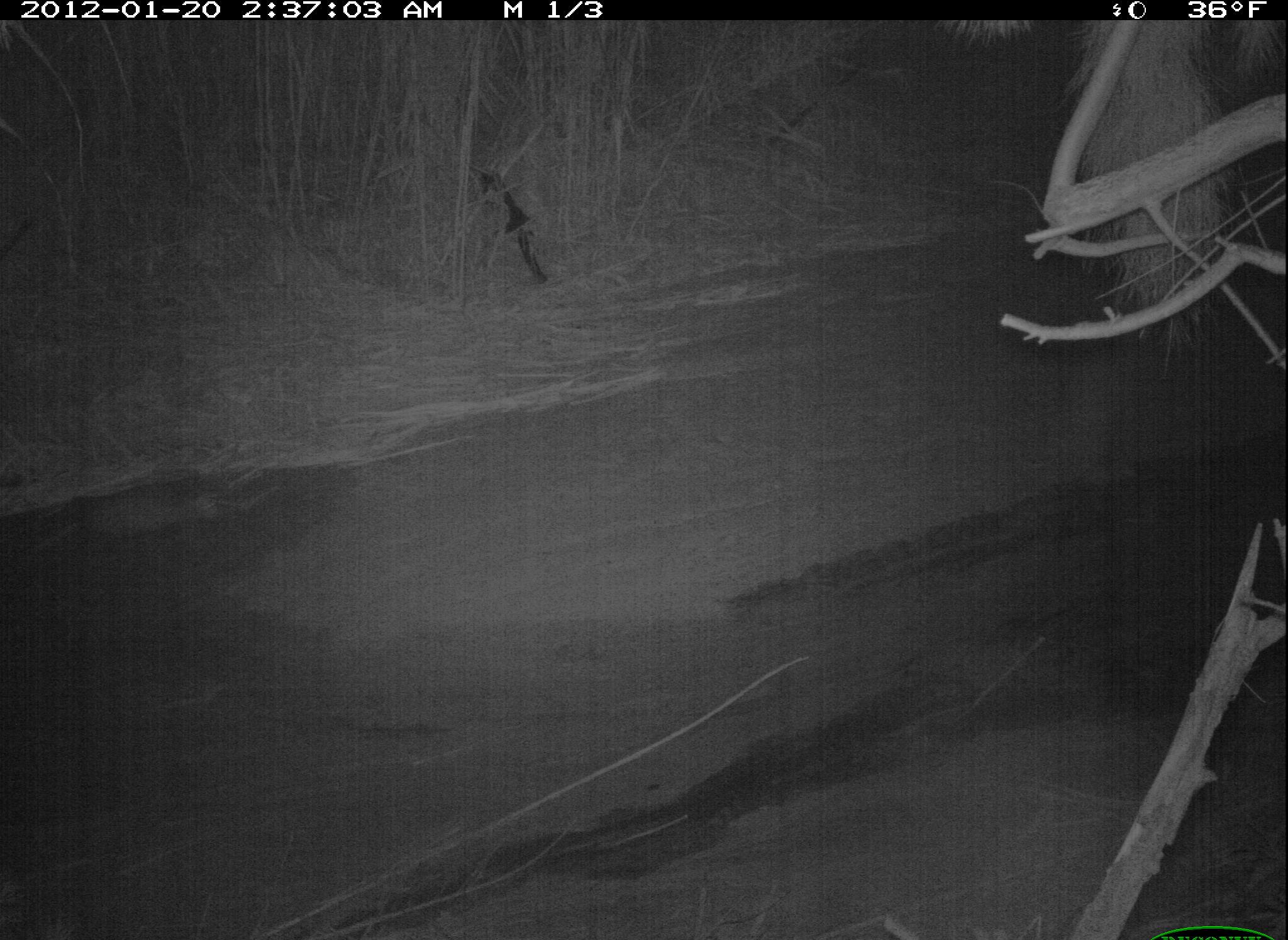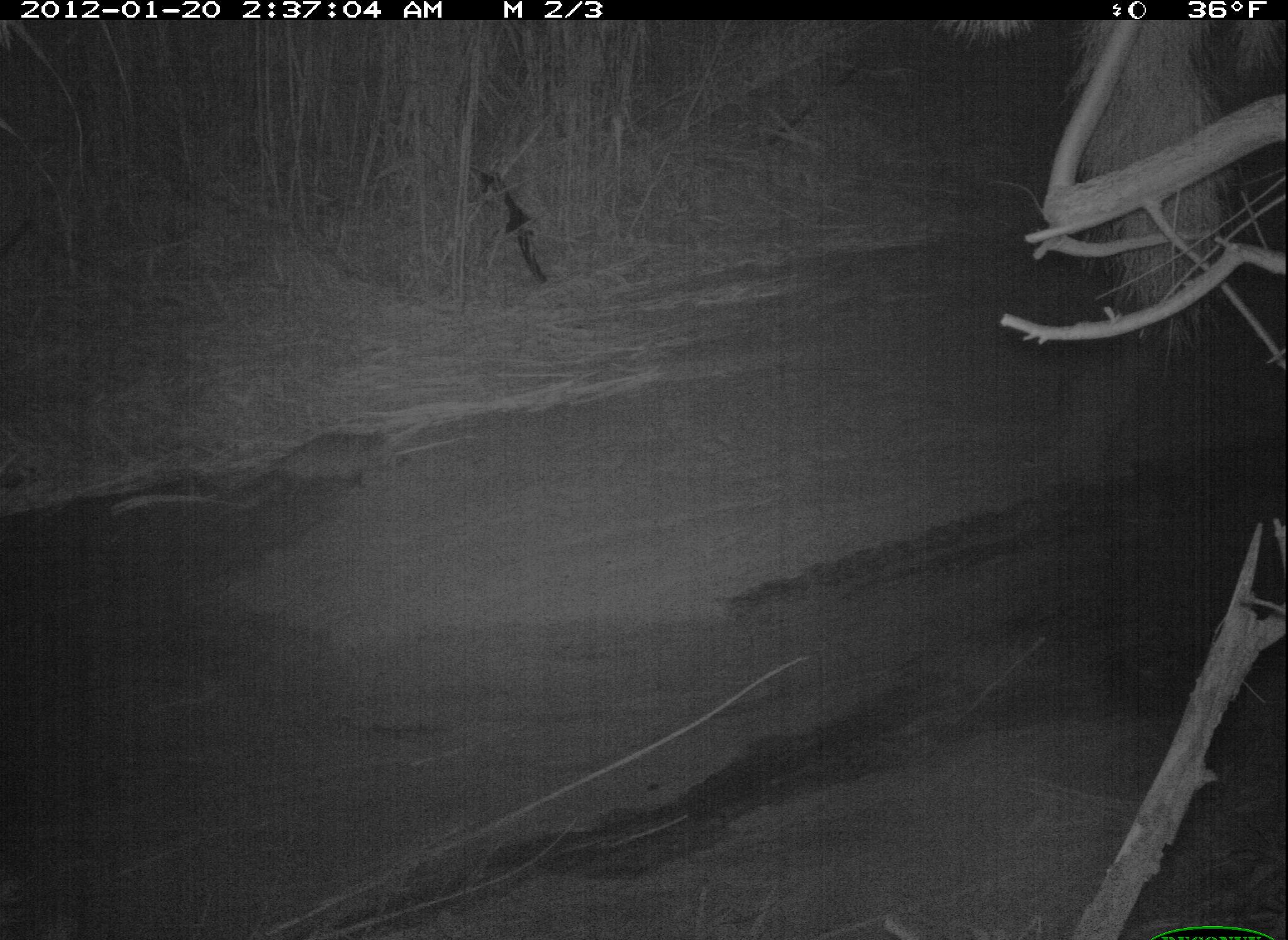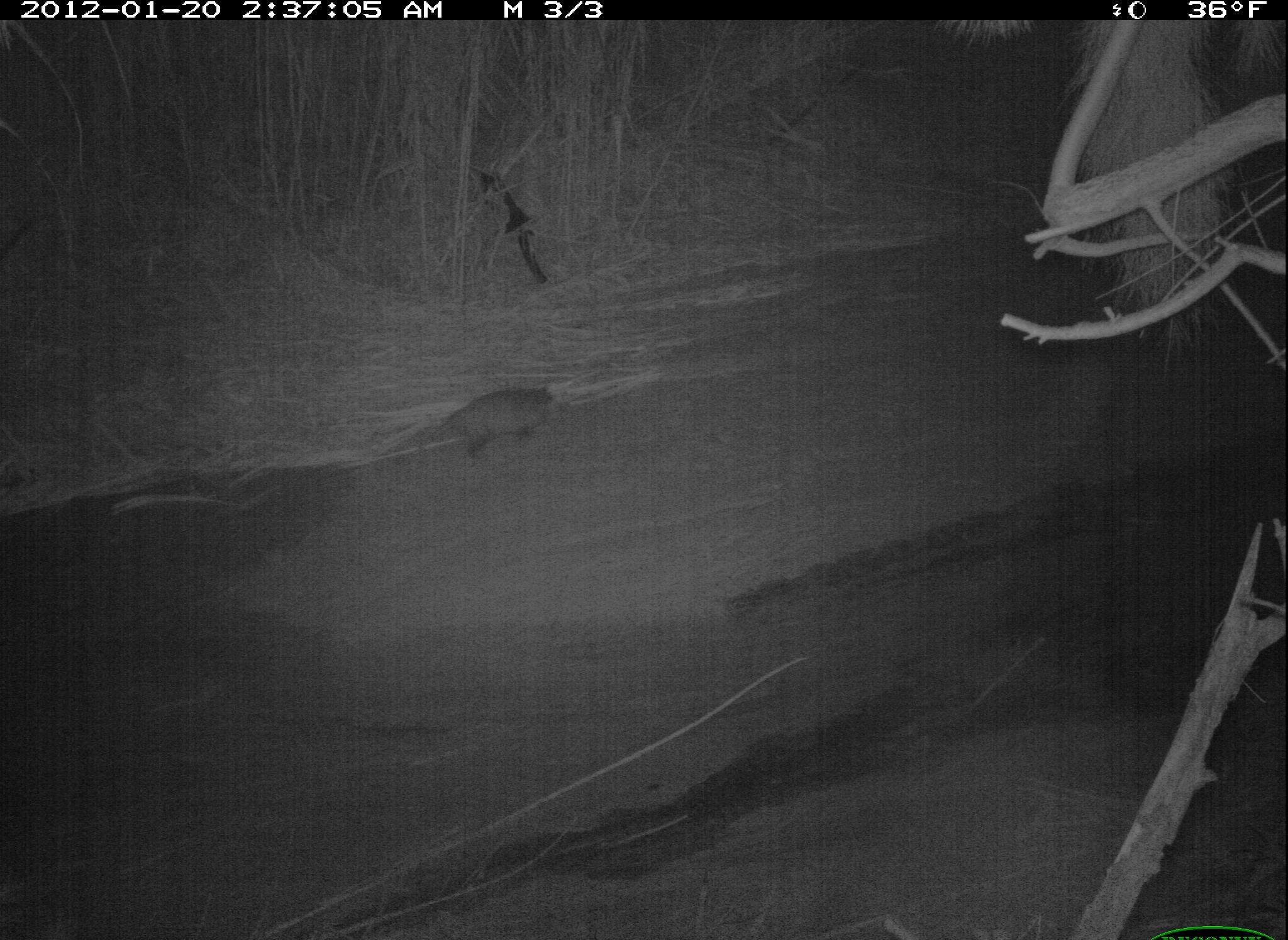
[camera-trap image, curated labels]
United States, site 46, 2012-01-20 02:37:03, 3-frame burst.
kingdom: Animalia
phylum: Chordata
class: Mammalia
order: Didelphimorphia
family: Didelphidae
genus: Didelphis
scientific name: Didelphis virginiana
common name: virginia opossum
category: opossum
Opossum (virginia opossum) (Didelphis virginiana).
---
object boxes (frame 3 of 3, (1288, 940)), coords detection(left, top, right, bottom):
opossum: detection(394, 364, 599, 465)